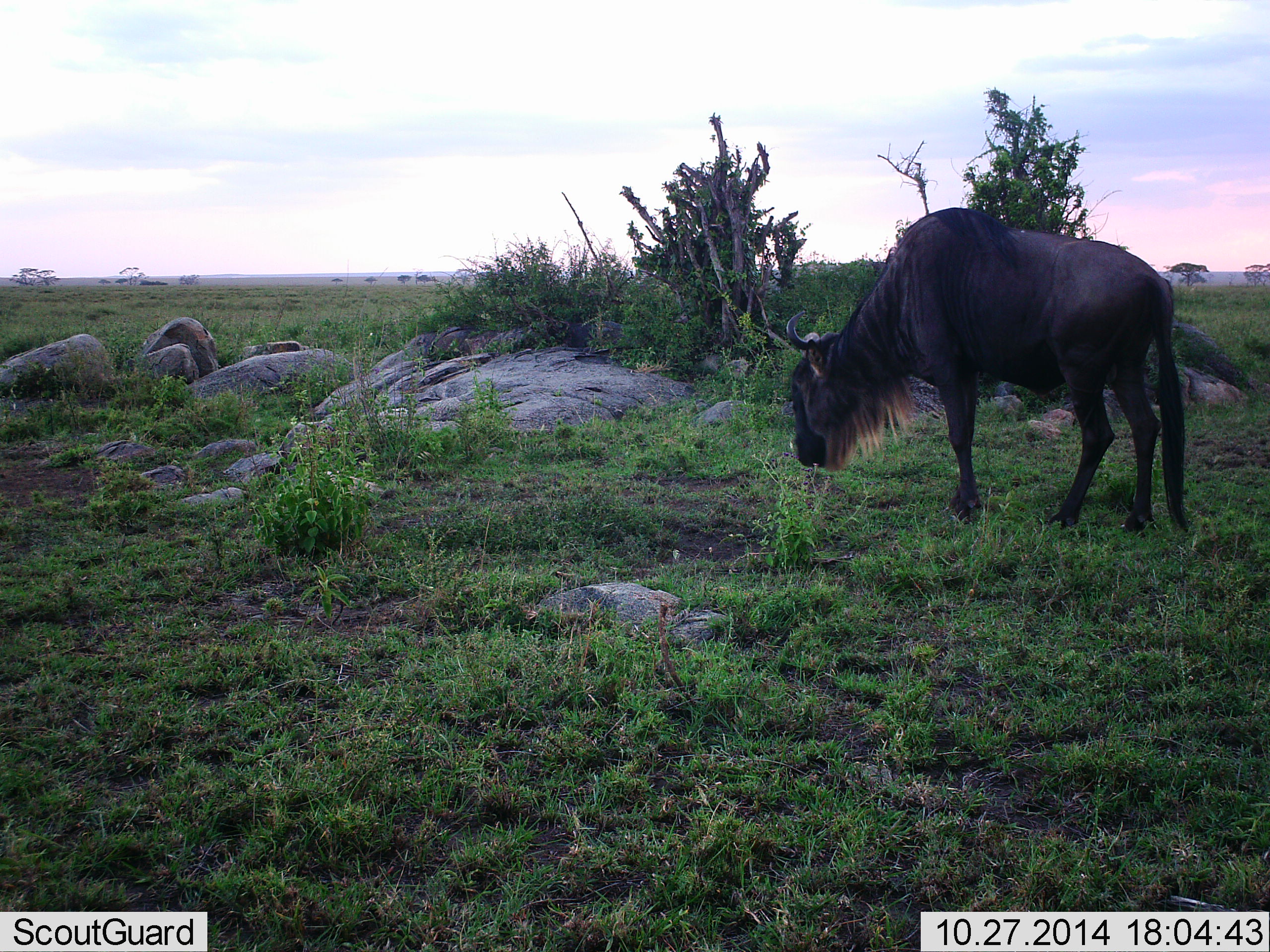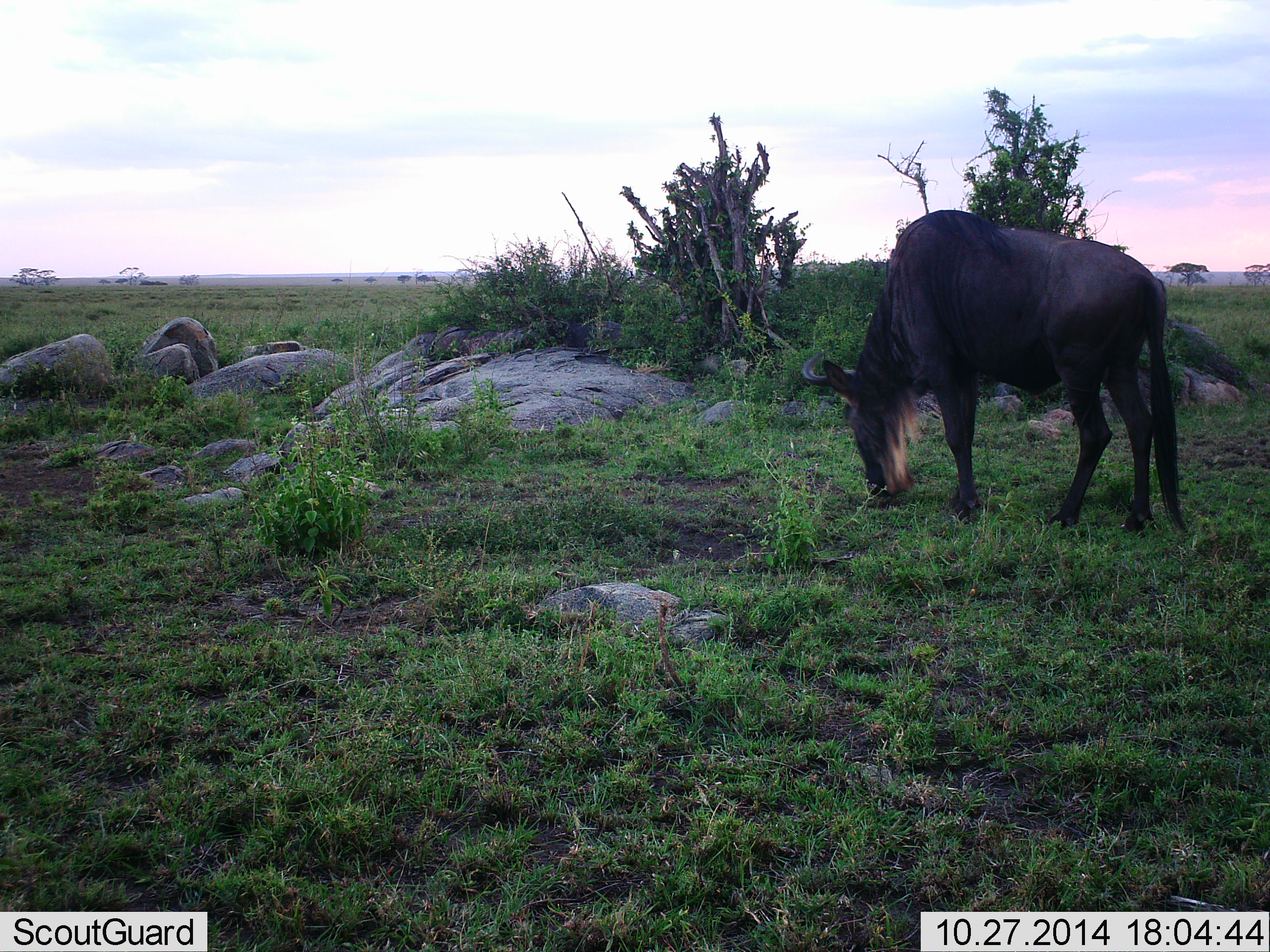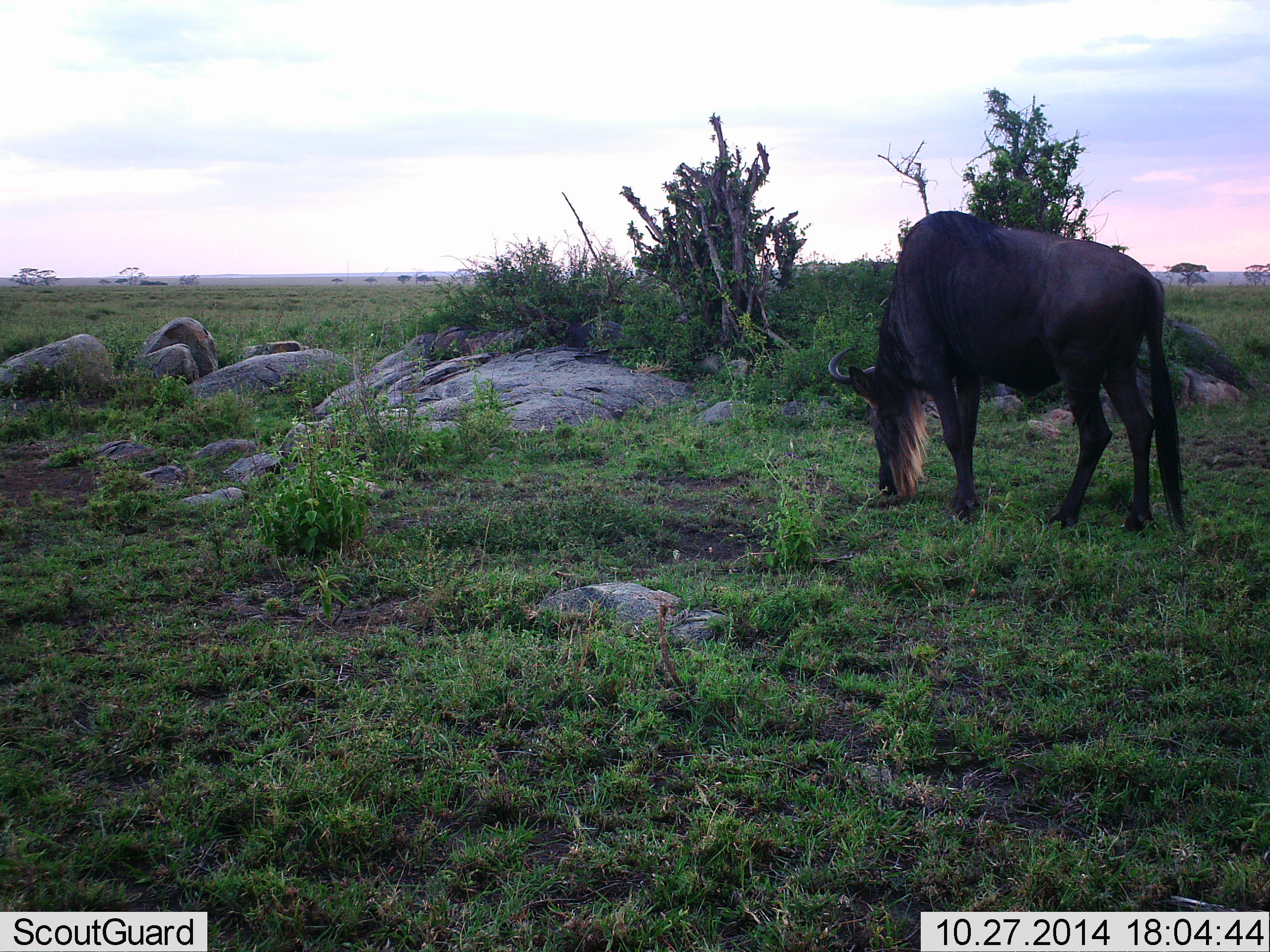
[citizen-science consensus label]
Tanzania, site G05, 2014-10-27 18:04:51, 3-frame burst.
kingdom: Animalia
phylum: Chordata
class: Mammalia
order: Artiodactyla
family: Bovidae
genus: Connochaetes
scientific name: Connochaetes taurinus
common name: blue wildebeest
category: wildebeest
Wildebeest (blue wildebeest) (Connochaetes taurinus), count 1. Behavior (volunteer vote fractions): standing 10%, resting 0%, moving 0%, interacting 0%. Young present (vote fraction): 0%. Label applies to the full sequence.